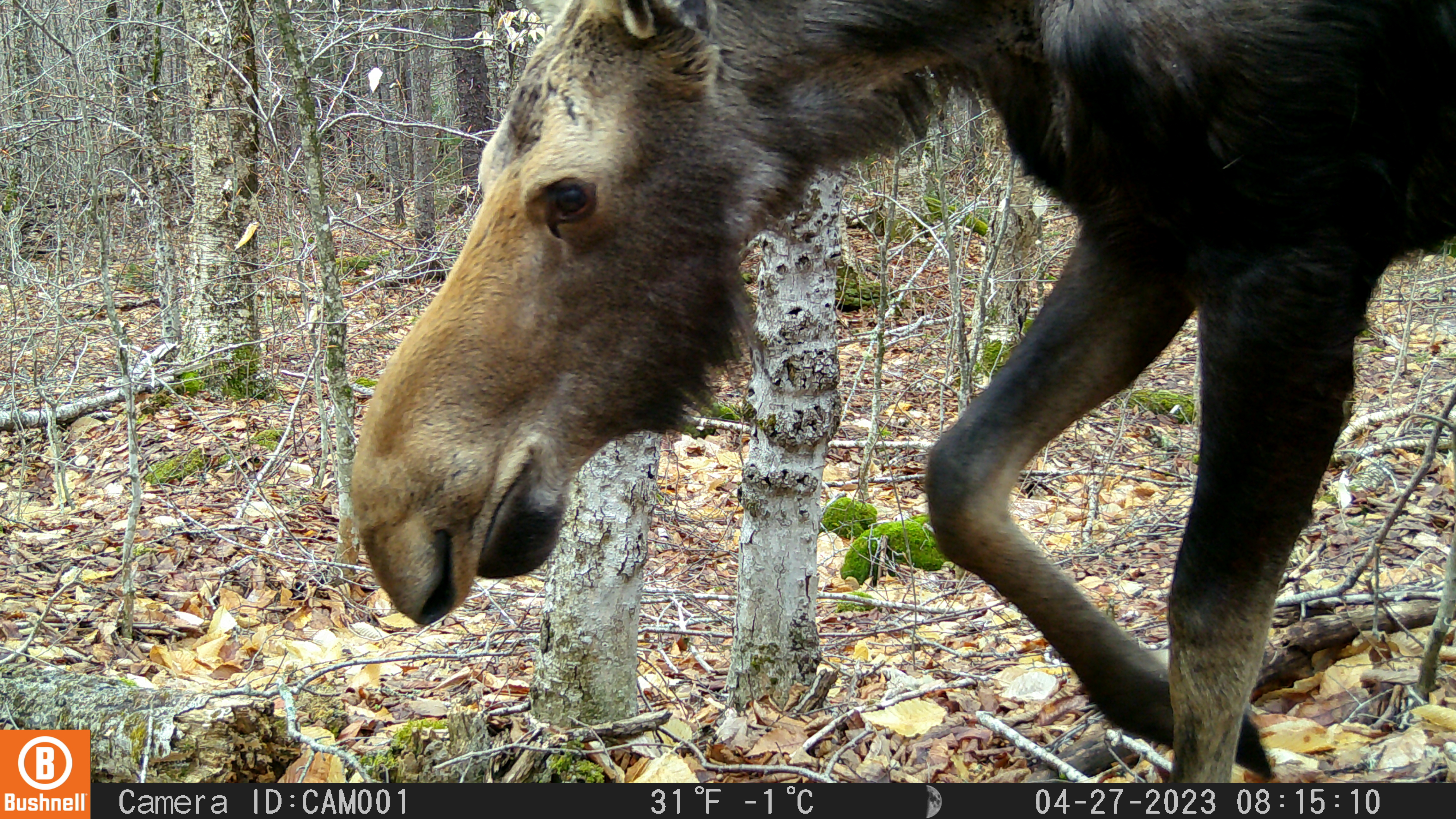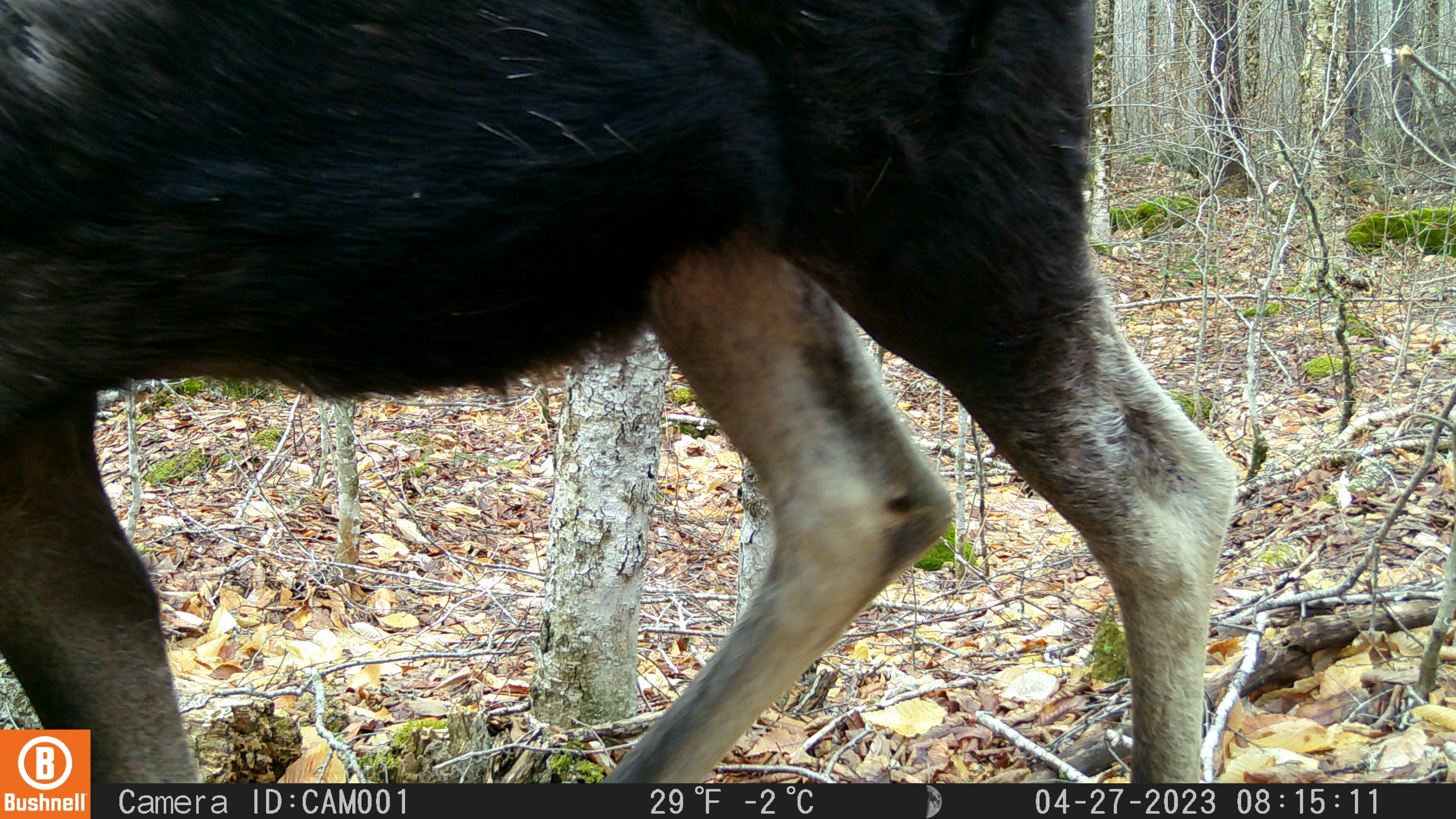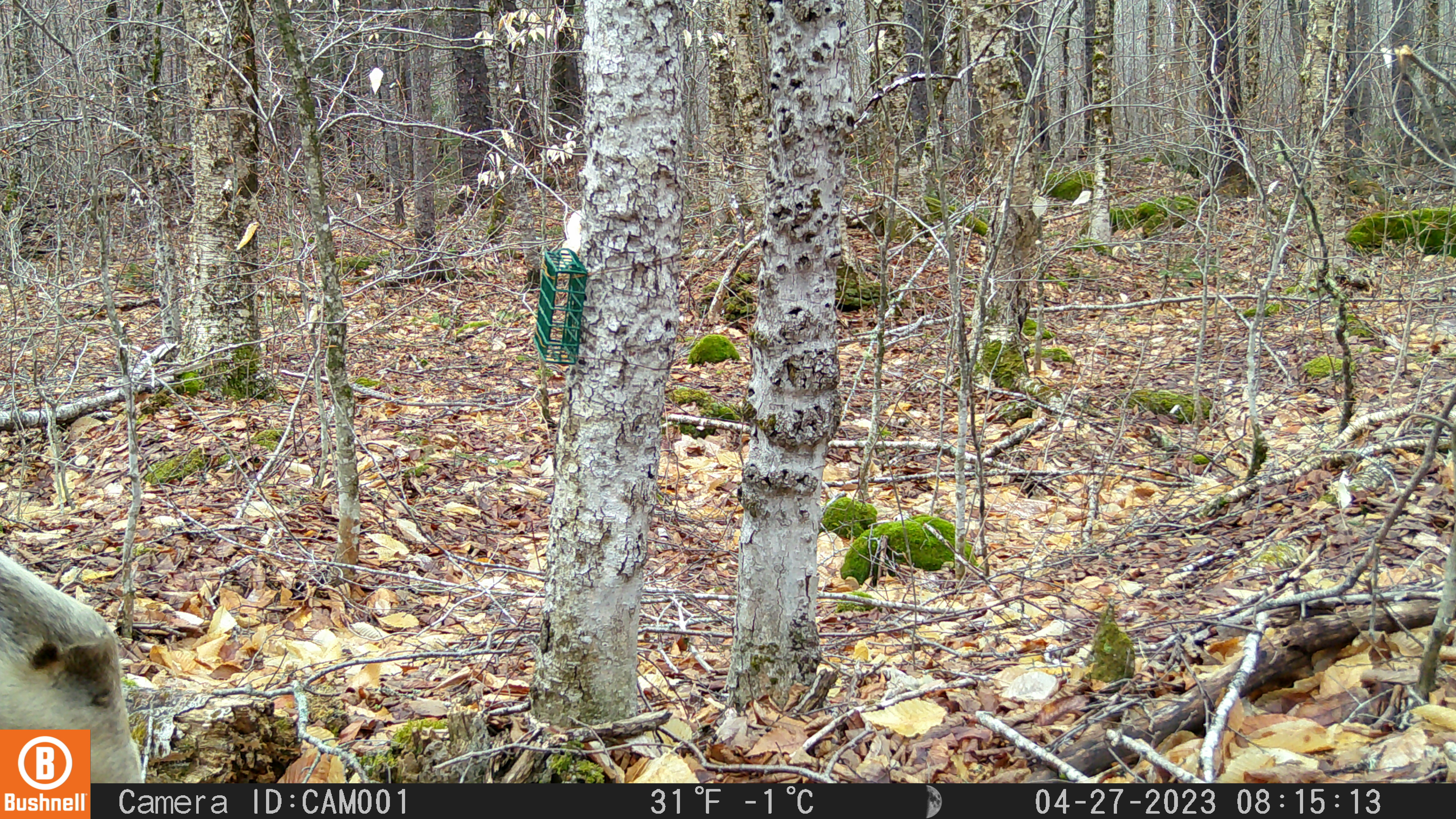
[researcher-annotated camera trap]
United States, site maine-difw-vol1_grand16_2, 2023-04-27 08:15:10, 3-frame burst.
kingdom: Animalia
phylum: Chordata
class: Mammalia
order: Artiodactyla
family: Cervidae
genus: Alces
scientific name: Alces alces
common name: moose